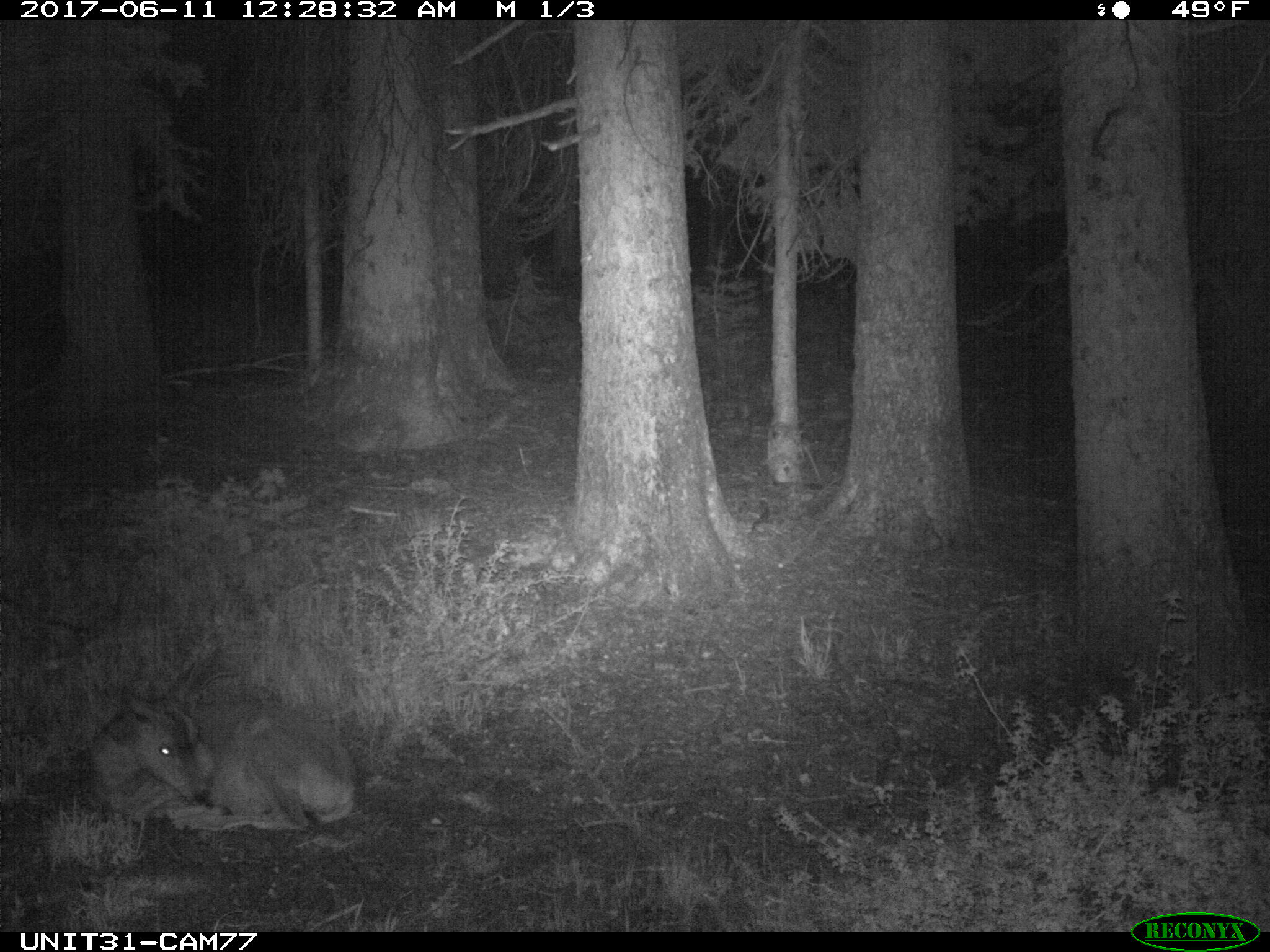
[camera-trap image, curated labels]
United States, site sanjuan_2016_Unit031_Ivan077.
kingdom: Animalia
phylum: Chordata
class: Mammalia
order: Artiodactyla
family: Cervidae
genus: Odocoileus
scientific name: Odocoileus hemionus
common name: mule deer